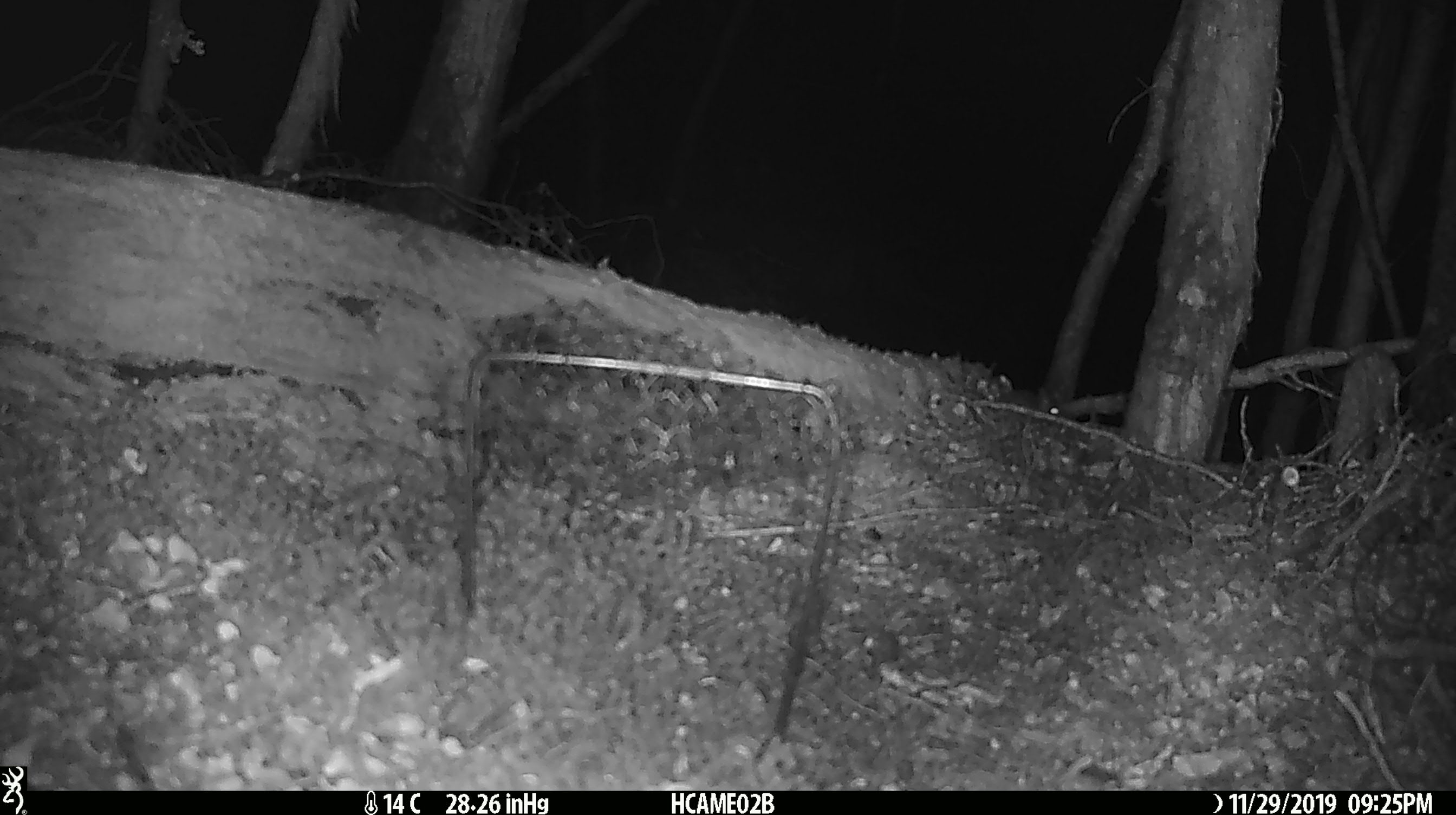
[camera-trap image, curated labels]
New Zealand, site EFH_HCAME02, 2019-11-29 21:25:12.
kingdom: Animalia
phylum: Chordata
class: Mammalia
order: Rodentia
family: Muridae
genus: Mus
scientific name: Mus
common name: mouse